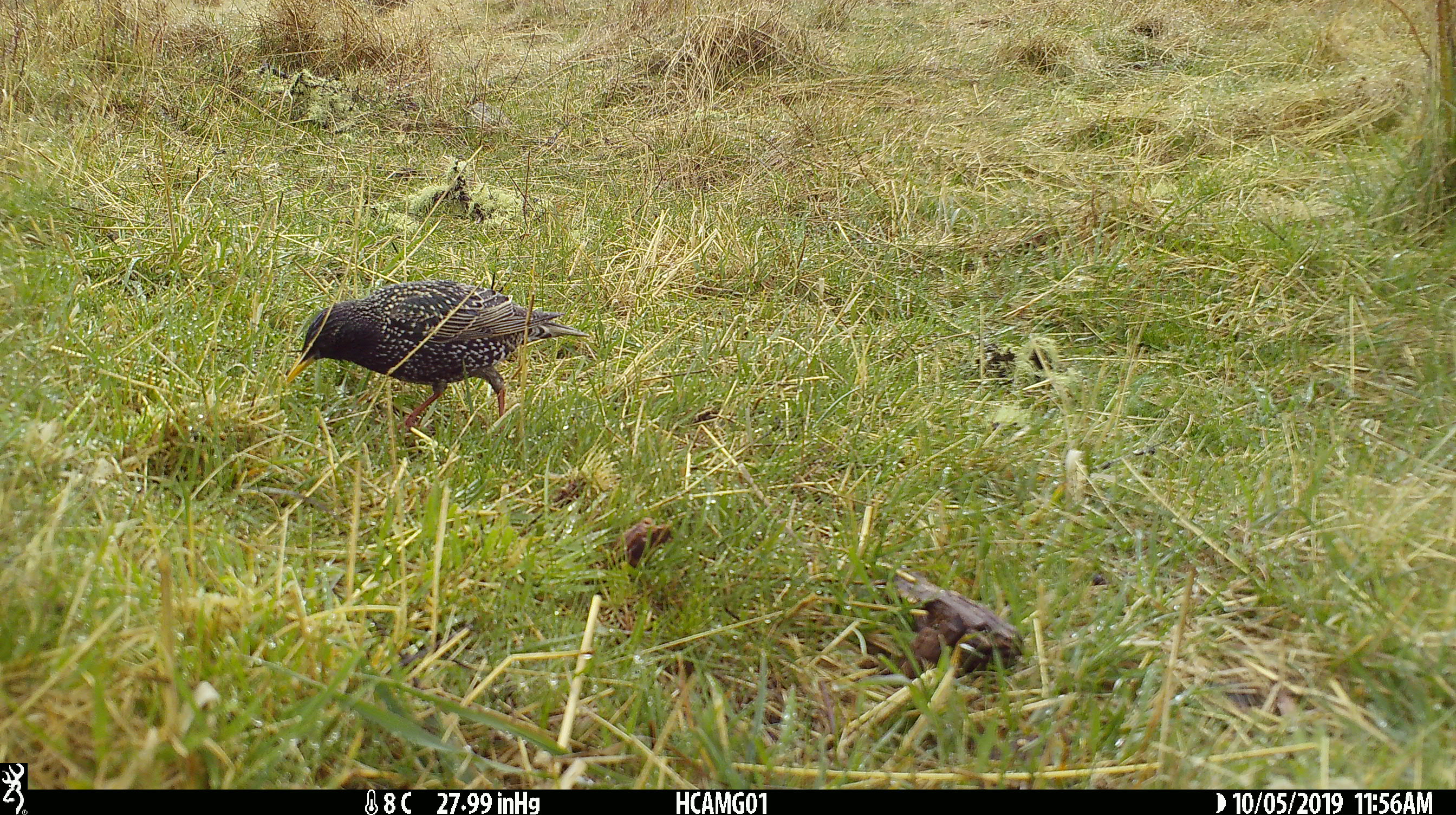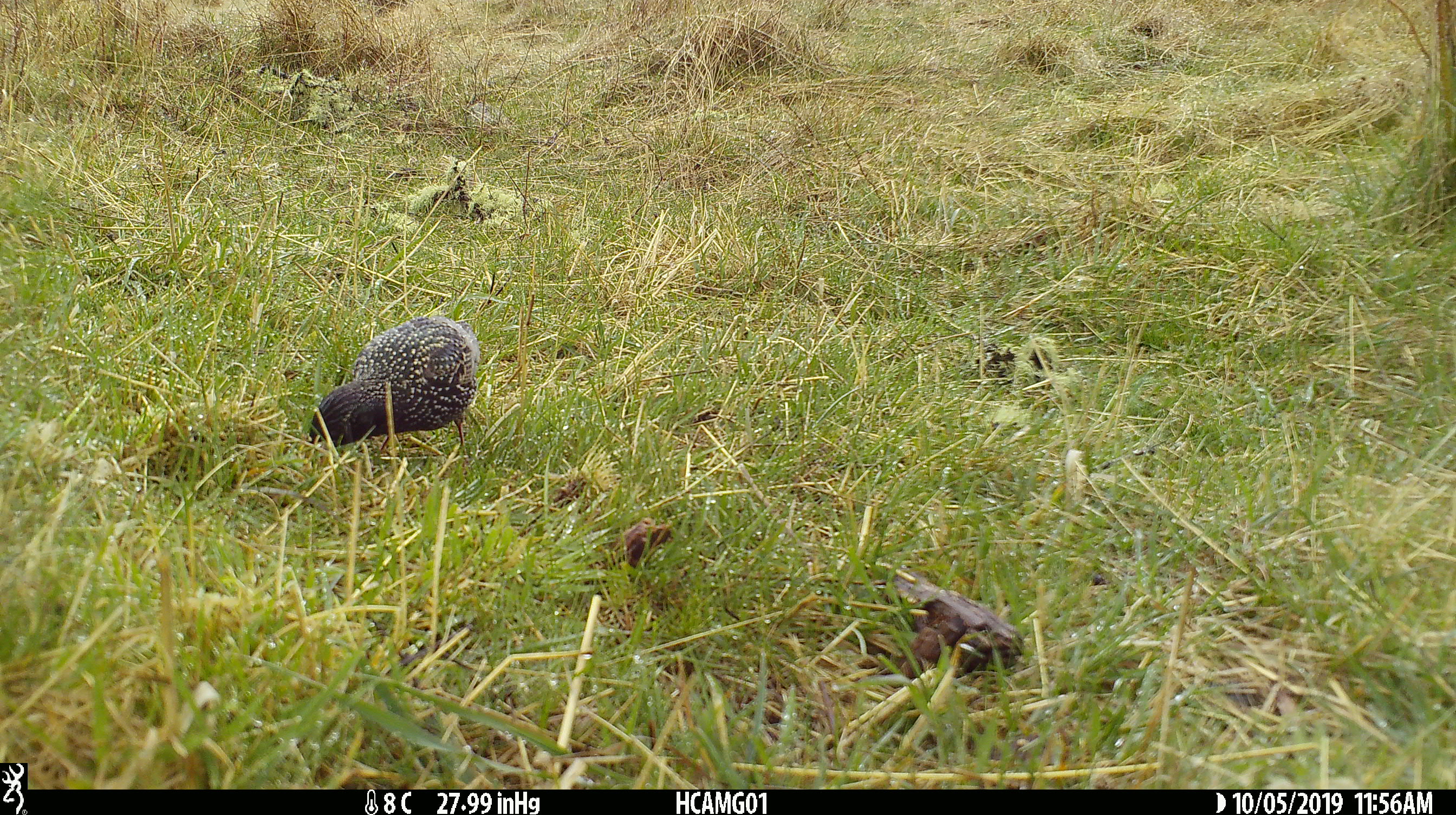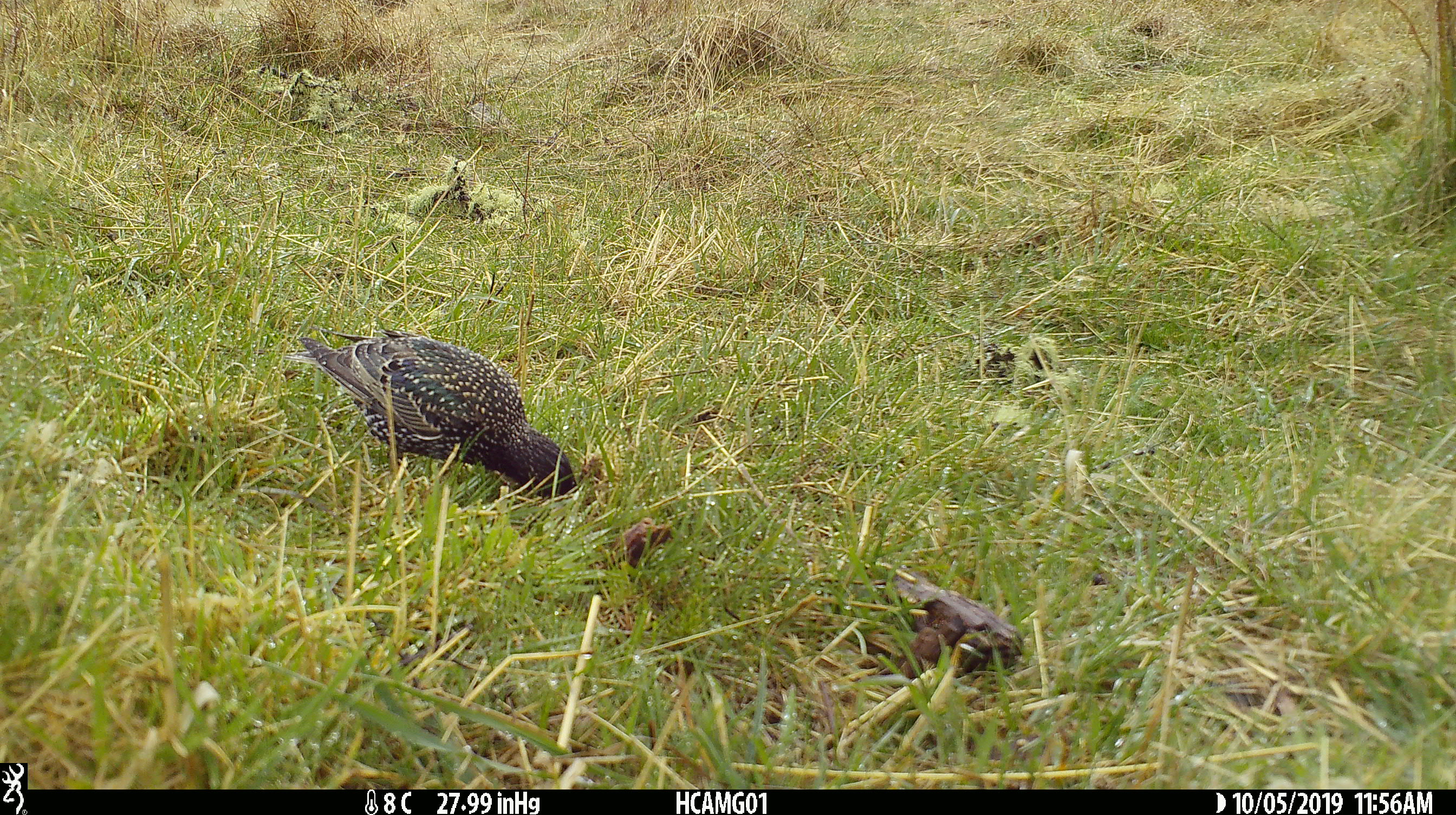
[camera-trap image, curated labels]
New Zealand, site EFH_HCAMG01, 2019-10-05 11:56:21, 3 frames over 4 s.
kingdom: Animalia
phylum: Chordata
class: Aves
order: Passeriformes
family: Sturnidae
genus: Sturnus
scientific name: Sturnus vulgaris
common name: european starling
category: starling